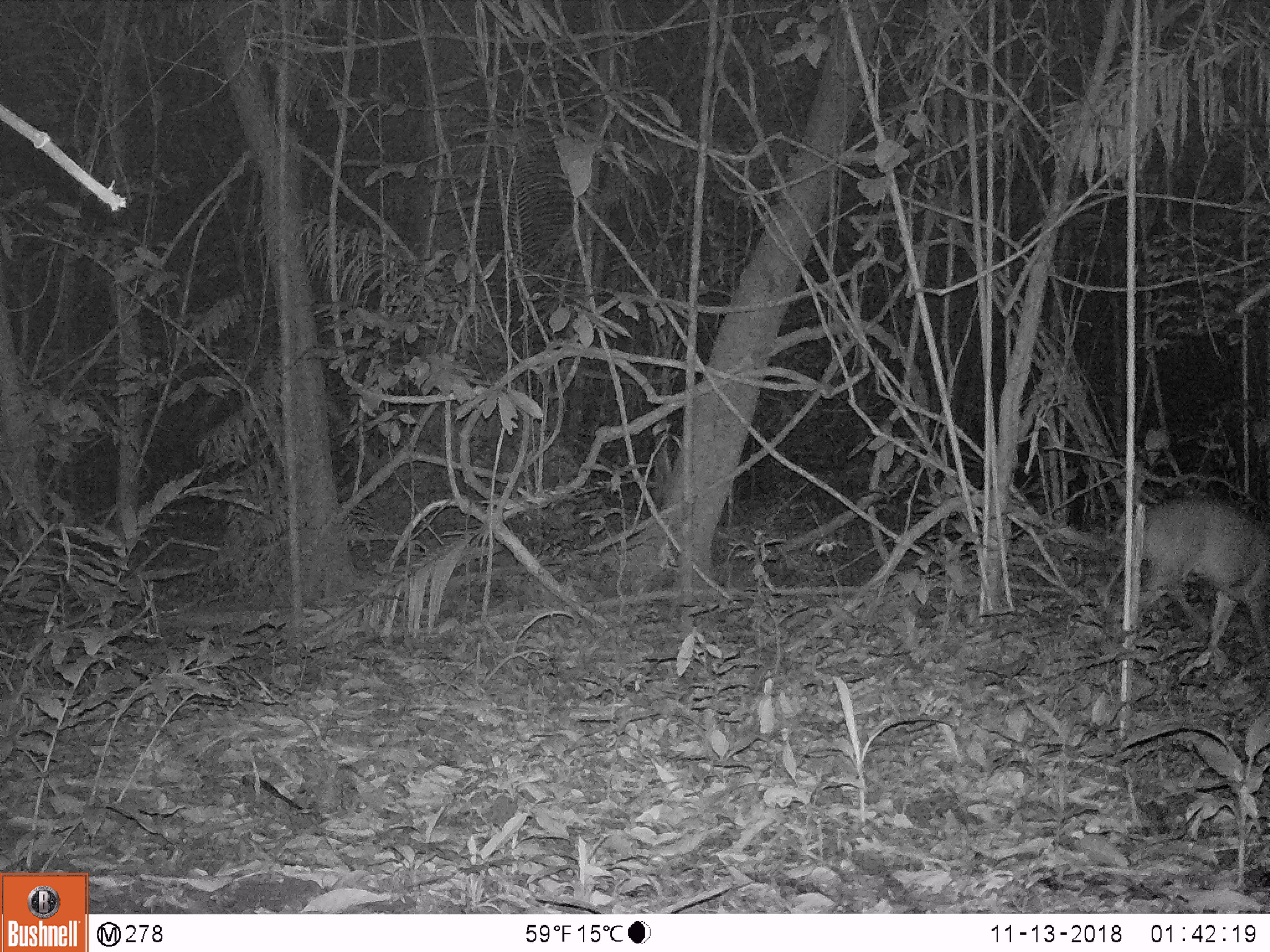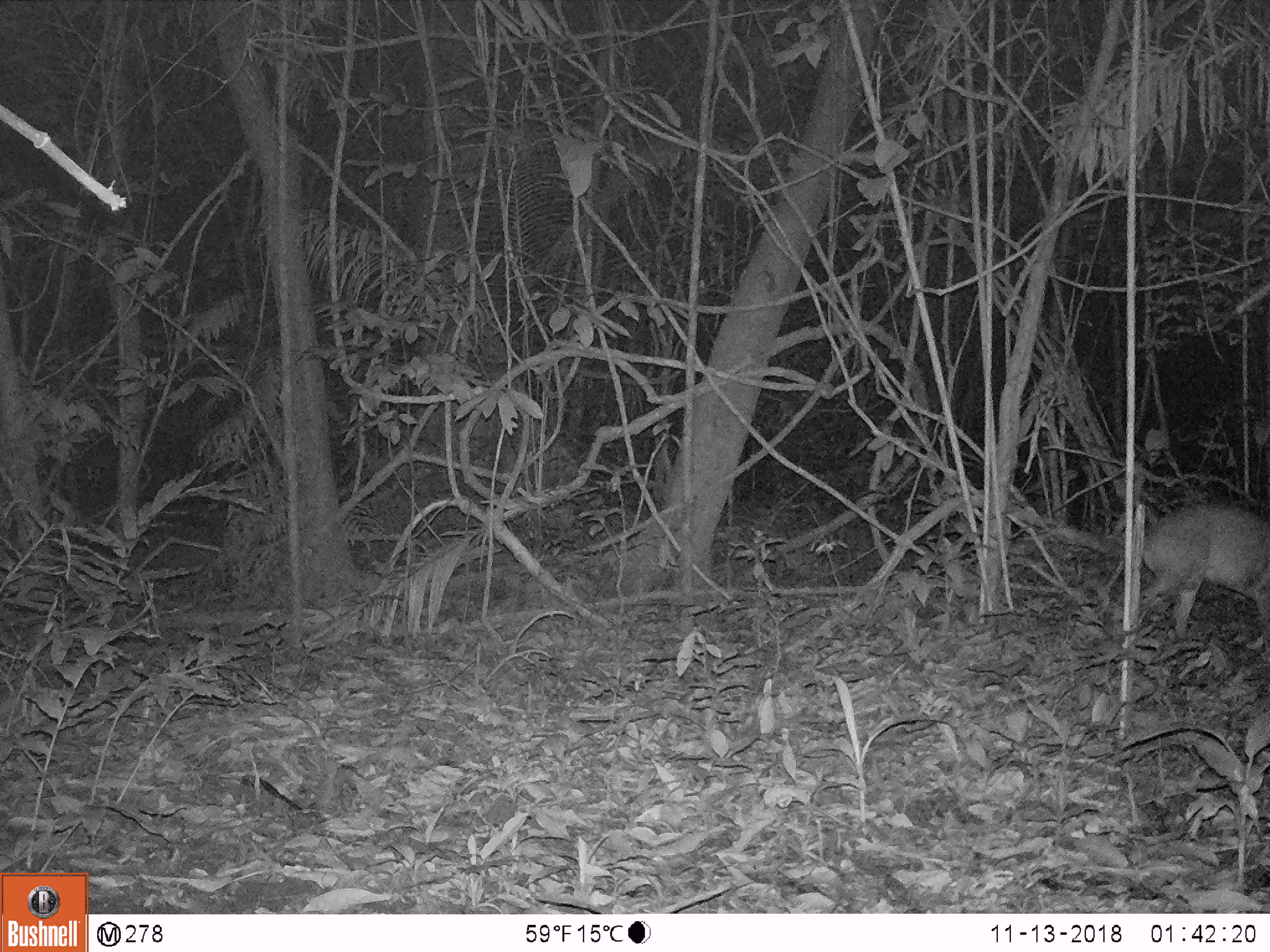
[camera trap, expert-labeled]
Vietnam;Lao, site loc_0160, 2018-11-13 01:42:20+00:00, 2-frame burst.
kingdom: Animalia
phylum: Chordata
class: Mammalia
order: Artiodactyla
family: Cervidae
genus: Muntiacus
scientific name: Muntiacus vuquangensis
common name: large-antlered muntjac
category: large antlered muntjac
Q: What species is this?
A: Large antlered muntjac (large-antlered muntjac) (Muntiacus vuquangensis).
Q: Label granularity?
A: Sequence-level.